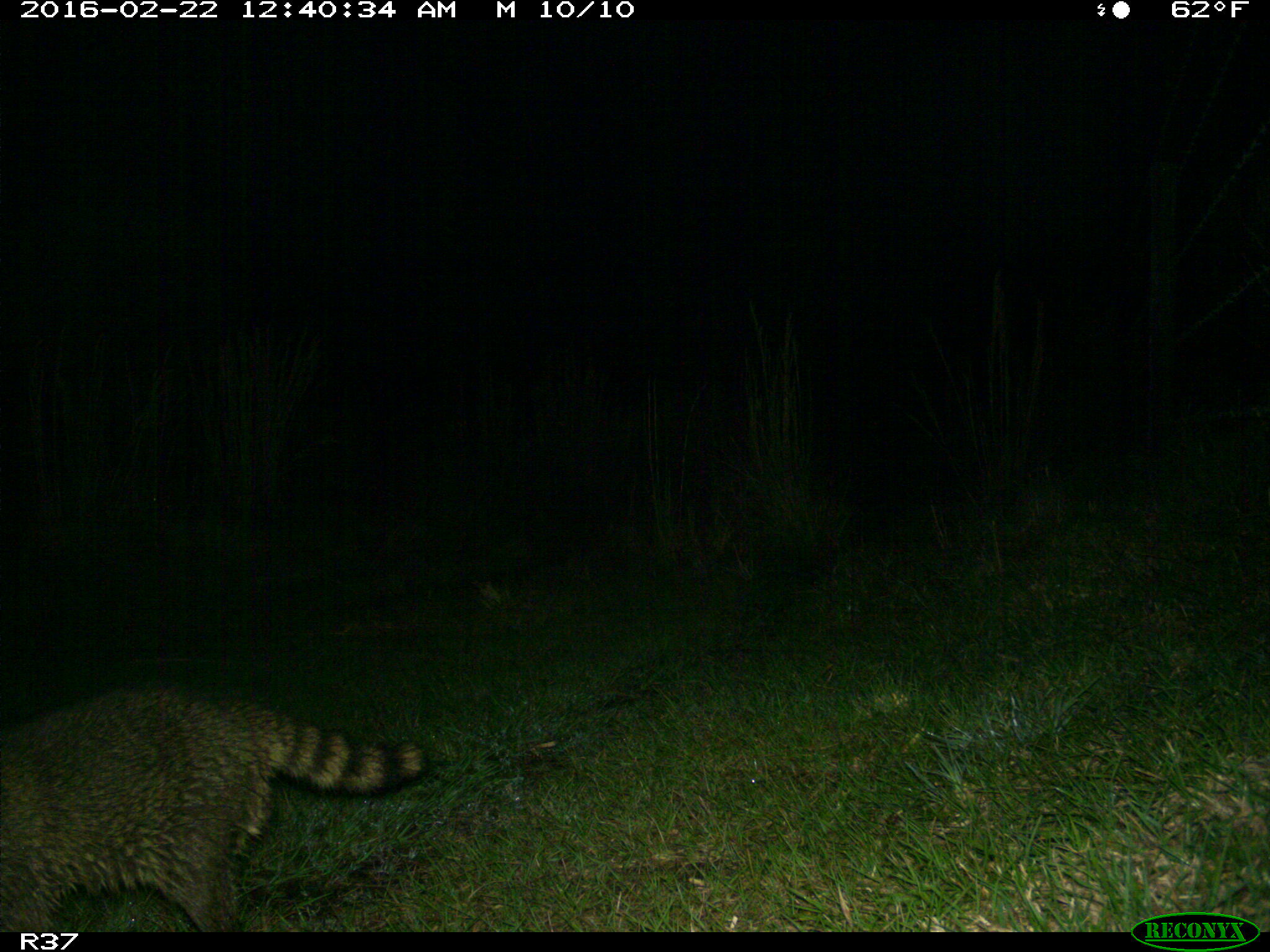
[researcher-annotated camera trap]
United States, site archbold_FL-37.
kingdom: Animalia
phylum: Chordata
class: Mammalia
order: Carnivora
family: Procyonidae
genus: Procyon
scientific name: Procyon lotor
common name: common raccoon